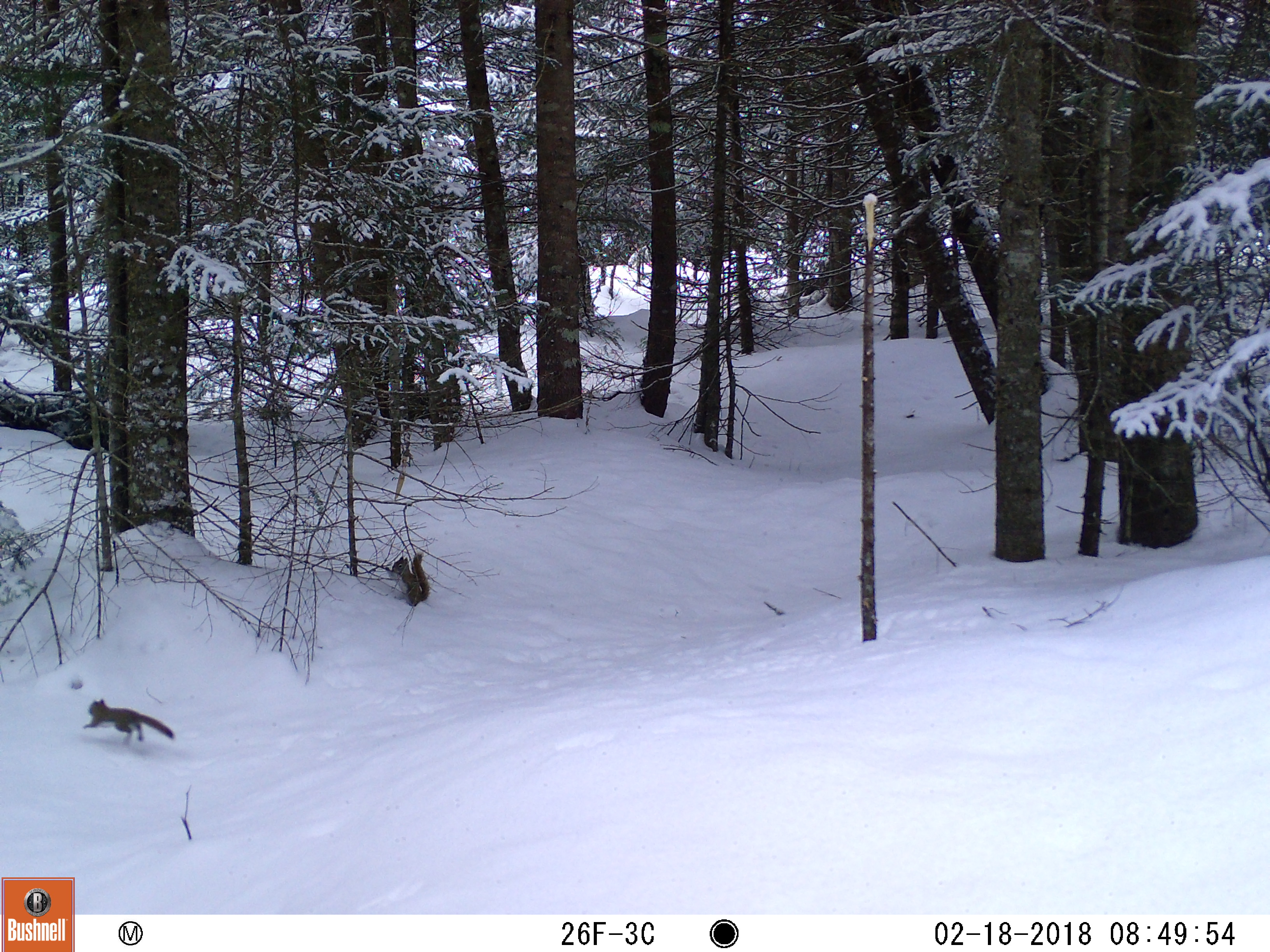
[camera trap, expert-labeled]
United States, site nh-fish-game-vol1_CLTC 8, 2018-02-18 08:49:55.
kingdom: Animalia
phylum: Chordata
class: Mammalia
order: Rodentia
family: Sciuridae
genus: Tamiasciurus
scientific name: Tamiasciurus hudsonicus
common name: red squirrel